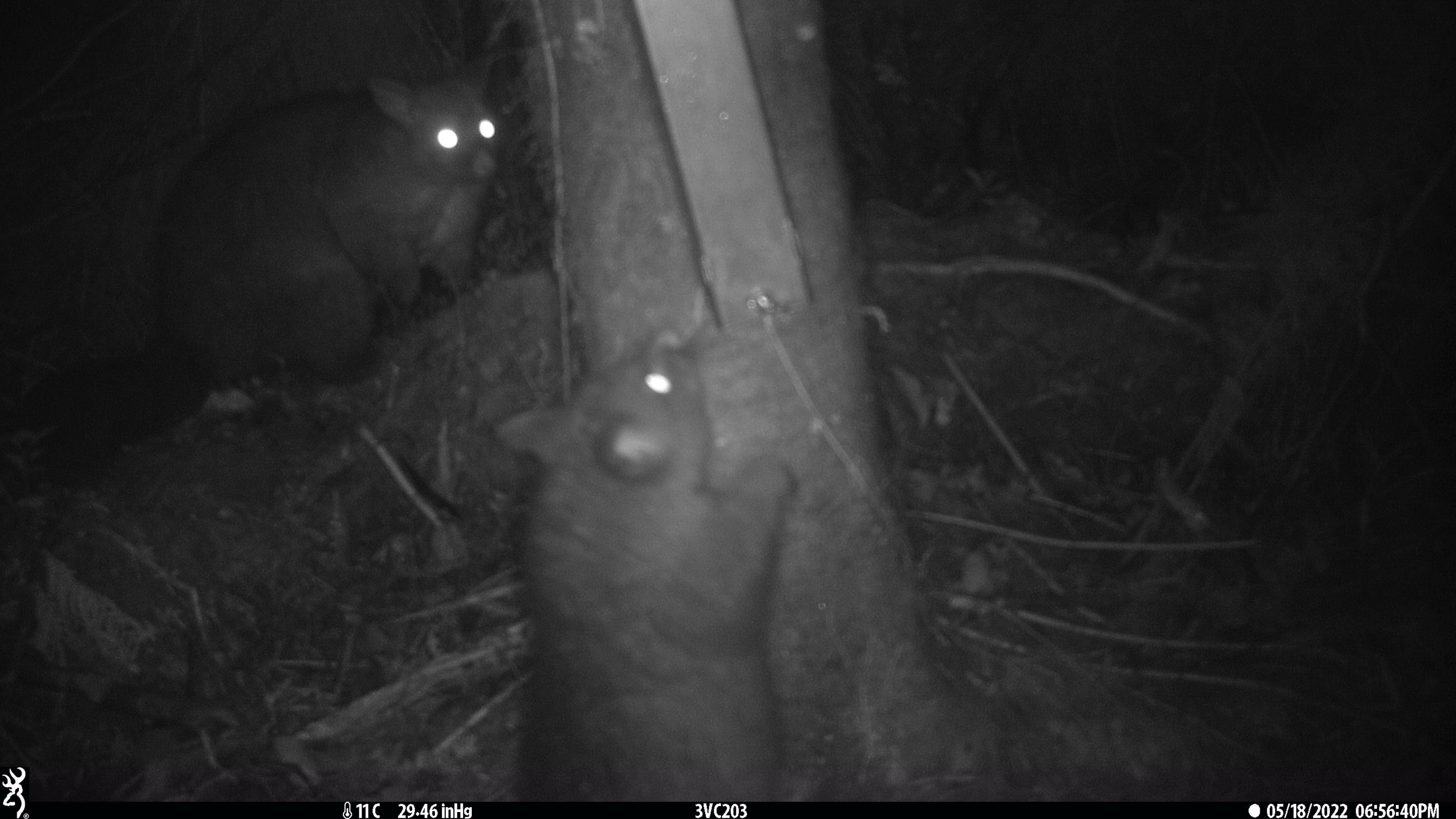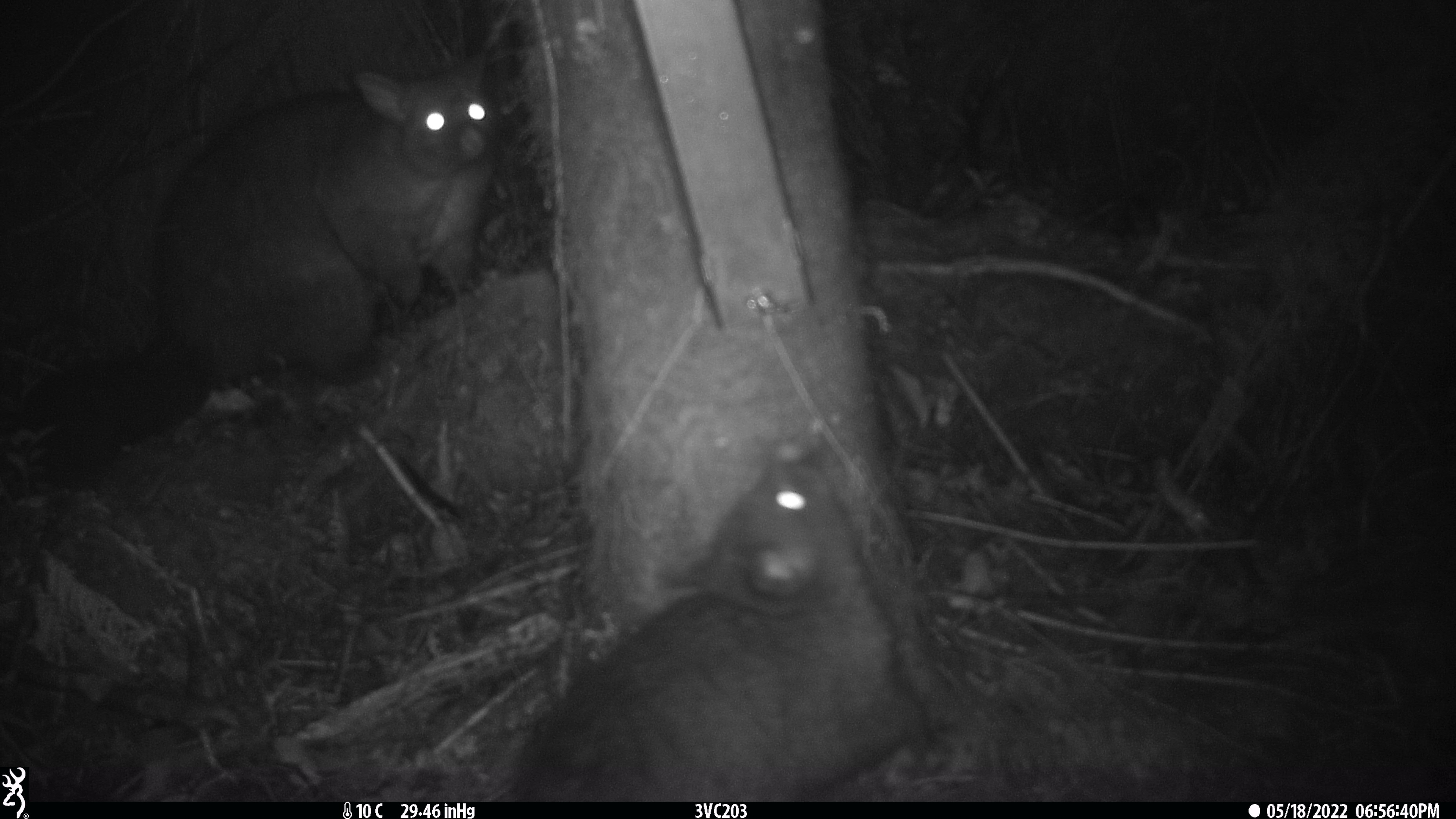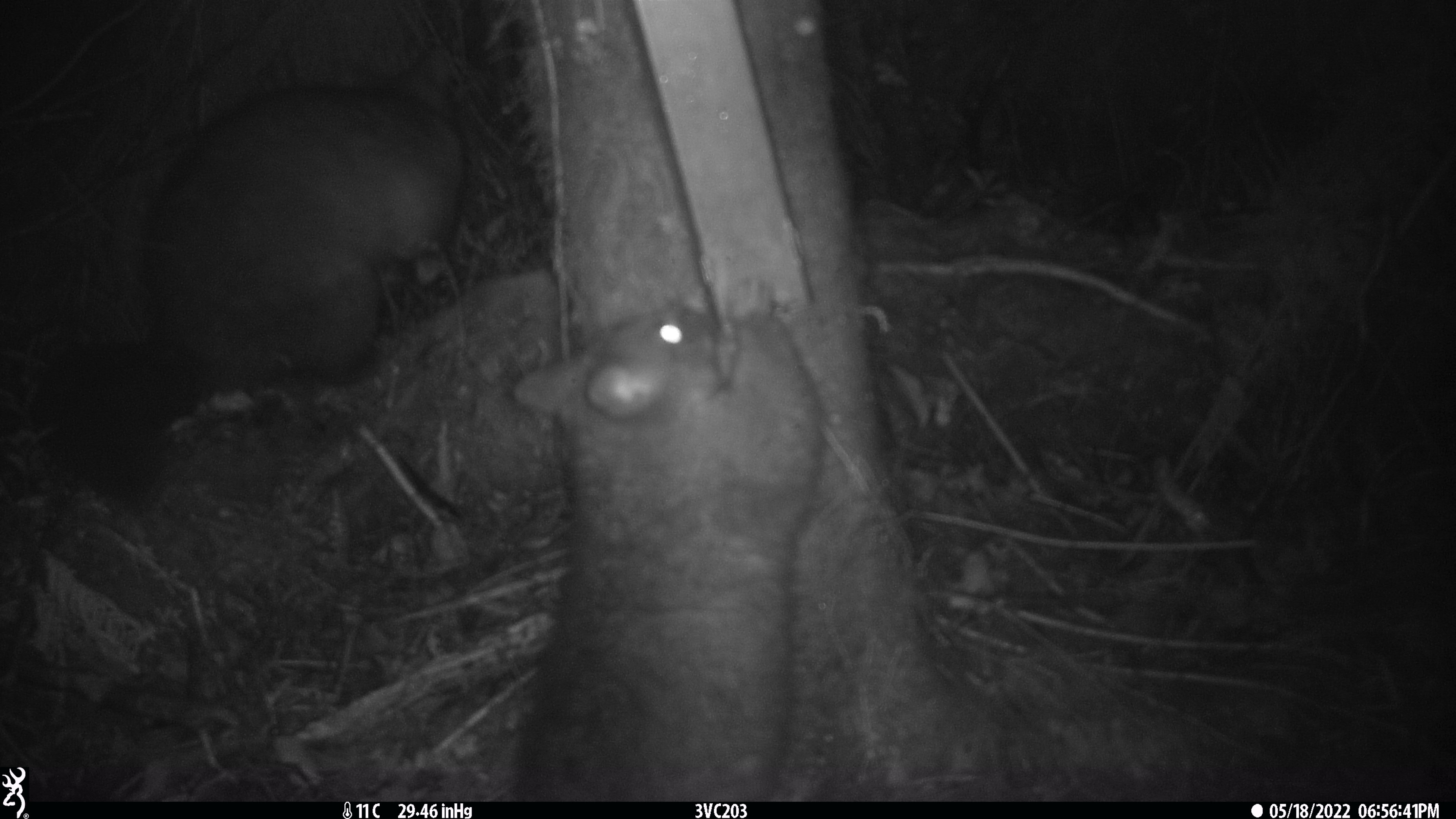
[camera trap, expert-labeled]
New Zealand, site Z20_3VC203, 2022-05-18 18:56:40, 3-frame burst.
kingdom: Animalia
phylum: Chordata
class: Mammalia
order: Diprotodontia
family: Phalangeridae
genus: Trichosurus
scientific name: Trichosurus vulpecula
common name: common brushtail possum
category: possum